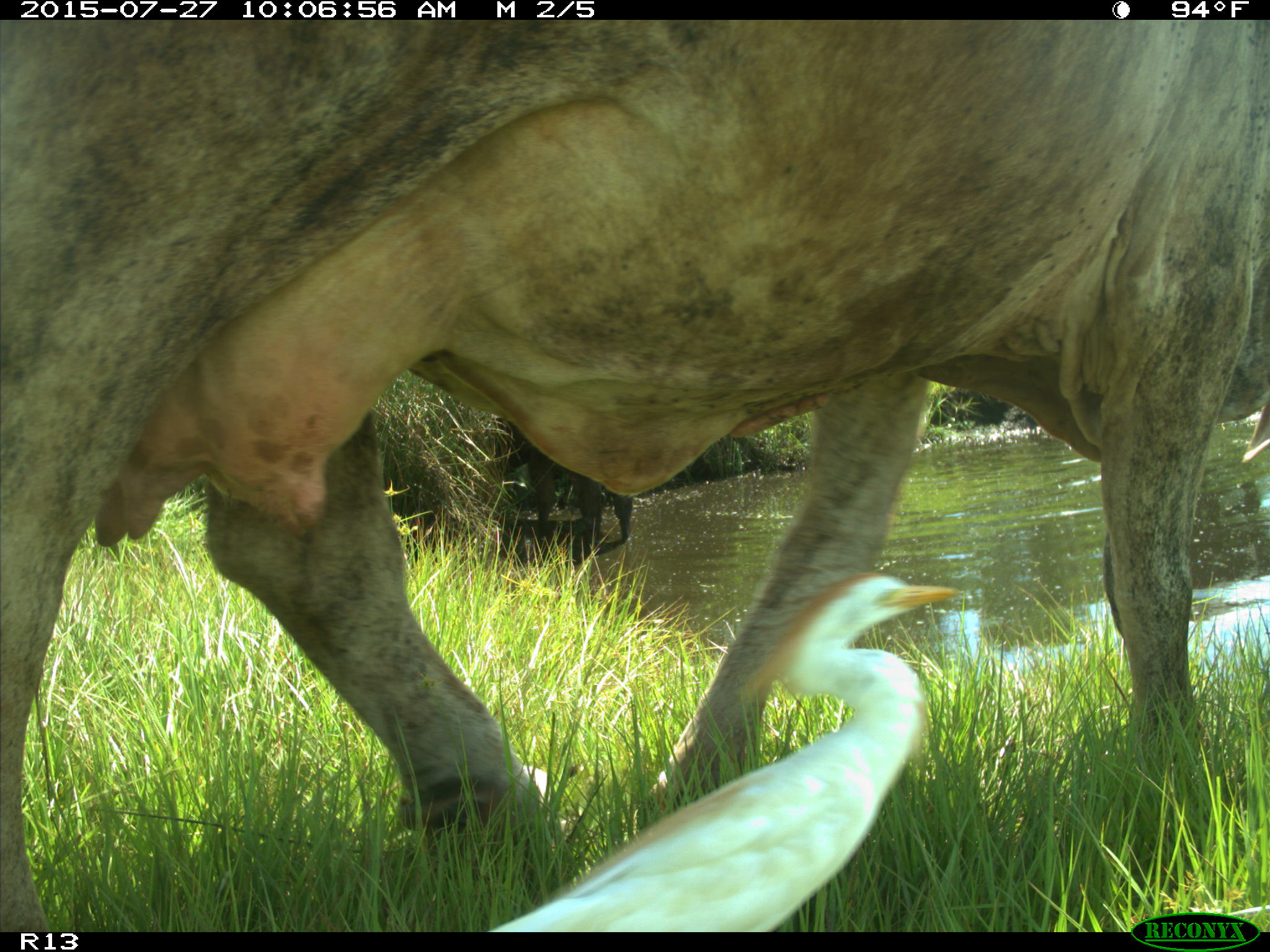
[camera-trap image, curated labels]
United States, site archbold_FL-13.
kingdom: Animalia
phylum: Chordata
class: Mammalia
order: Artiodactyla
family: Bovidae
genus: Bos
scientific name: Bos taurus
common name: domestic cow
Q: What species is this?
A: Bos taurus (domestic cow).